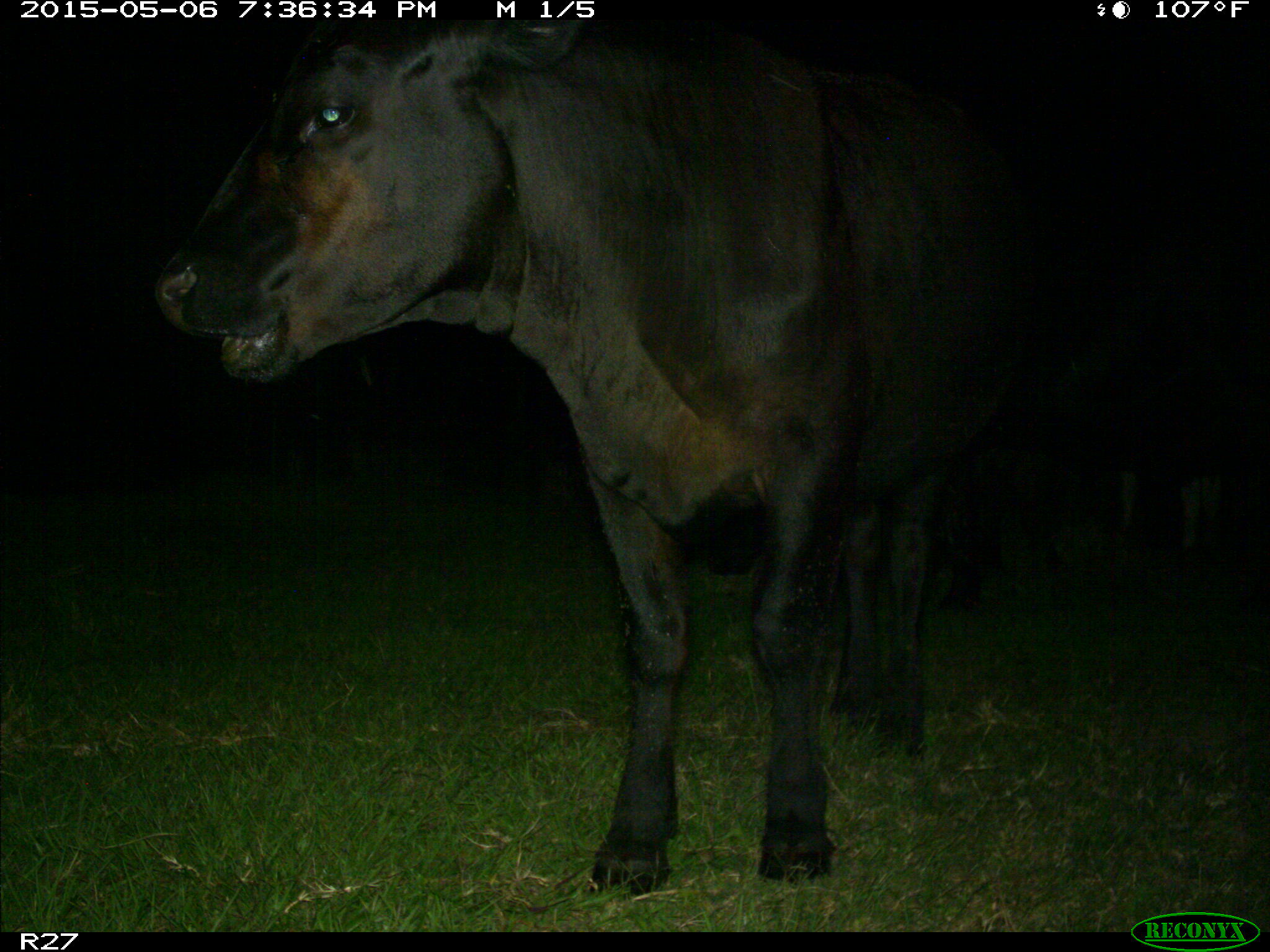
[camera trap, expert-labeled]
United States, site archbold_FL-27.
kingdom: Animalia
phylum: Chordata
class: Mammalia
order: Artiodactyla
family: Bovidae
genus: Bos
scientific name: Bos taurus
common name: domestic cow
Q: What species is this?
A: Bos taurus (domestic cow).